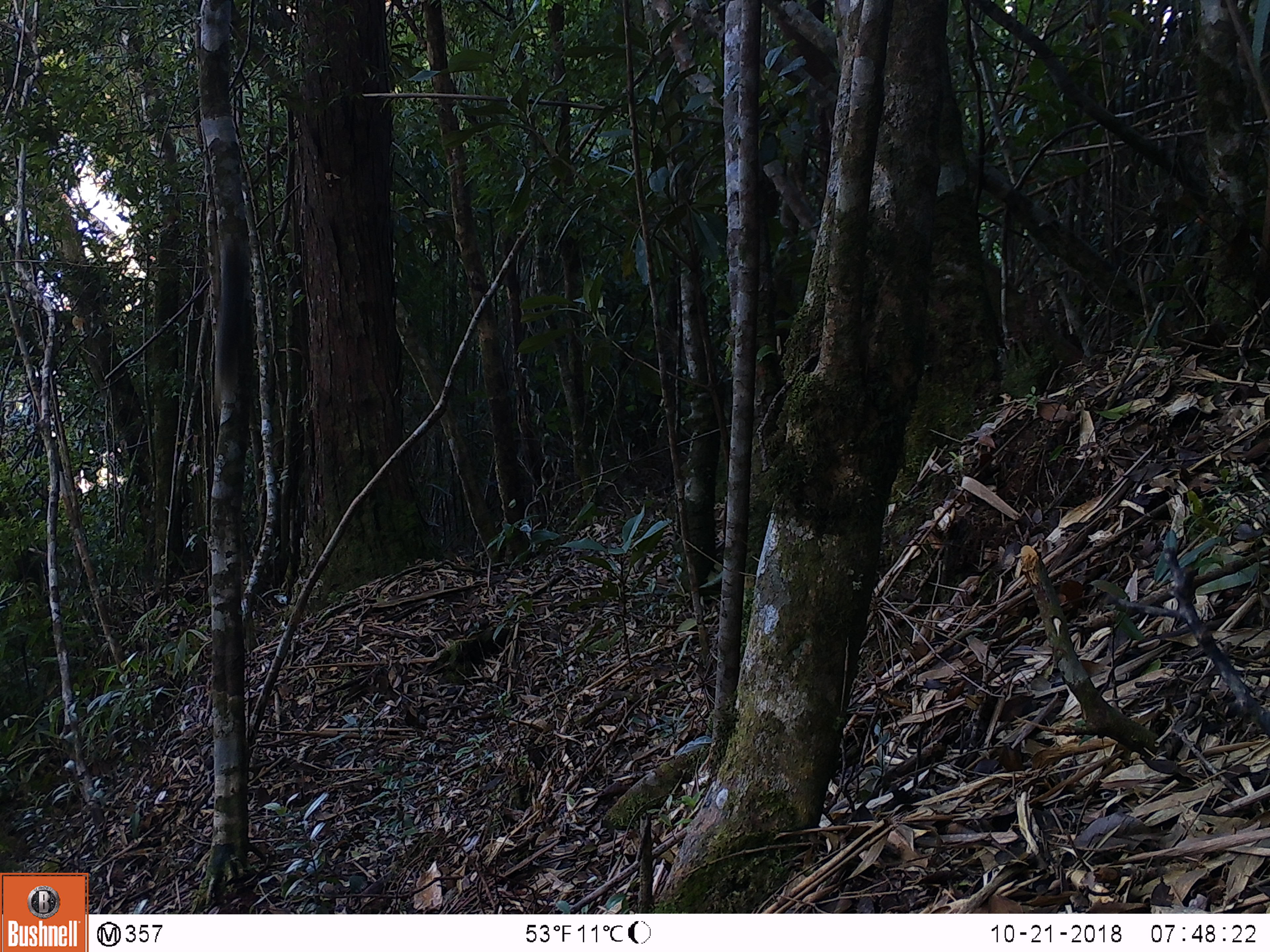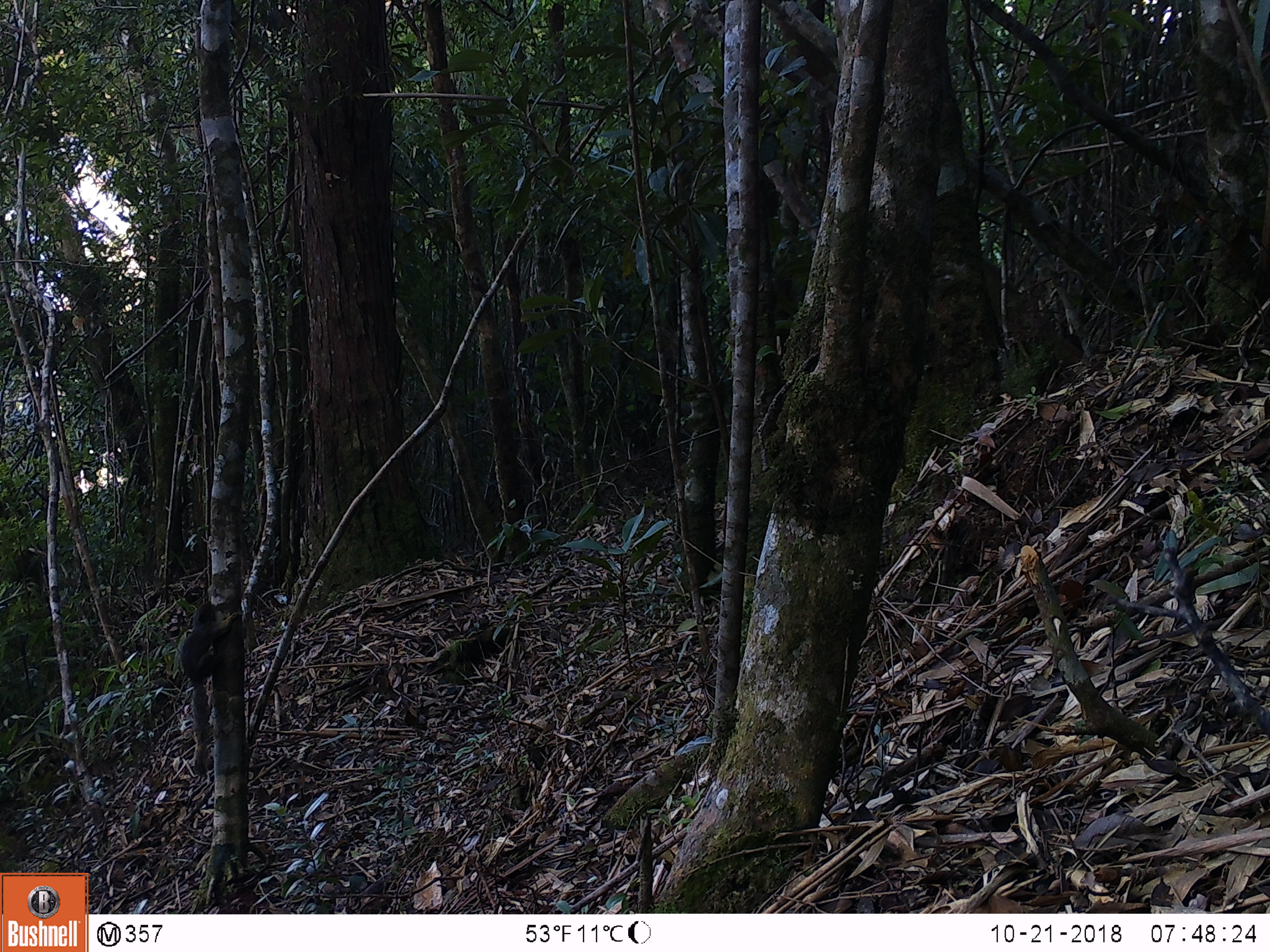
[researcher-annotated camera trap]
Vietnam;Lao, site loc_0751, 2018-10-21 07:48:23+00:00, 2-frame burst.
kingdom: Animalia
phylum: Chordata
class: Mammalia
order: Rodentia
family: Sciuridae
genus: Callosciurus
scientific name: Callosciurus erythraeus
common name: pallas's squirrel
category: pallass squirrel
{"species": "pallass squirrel (pallas's squirrel) (Callosciurus erythraeus)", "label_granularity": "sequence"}